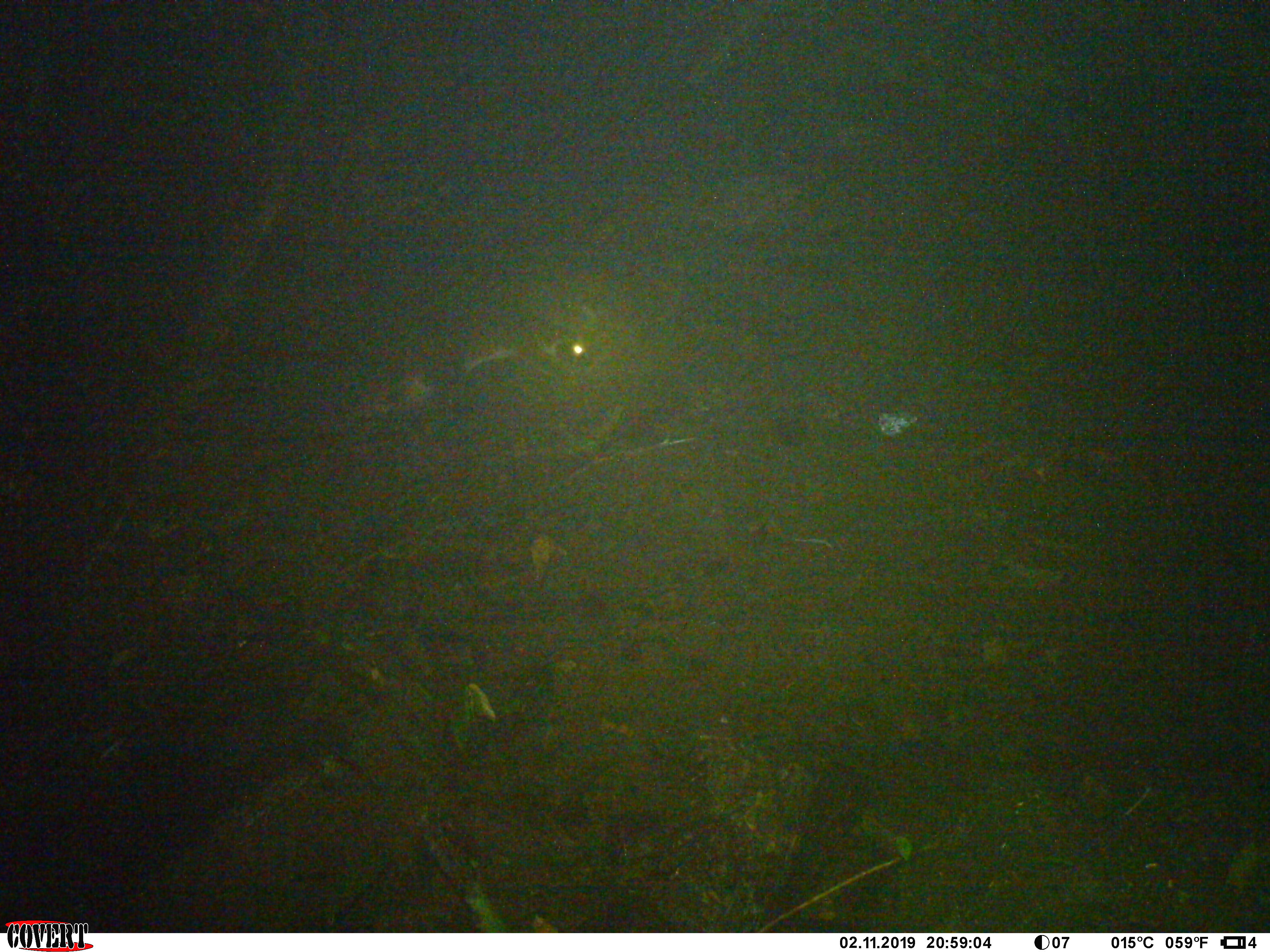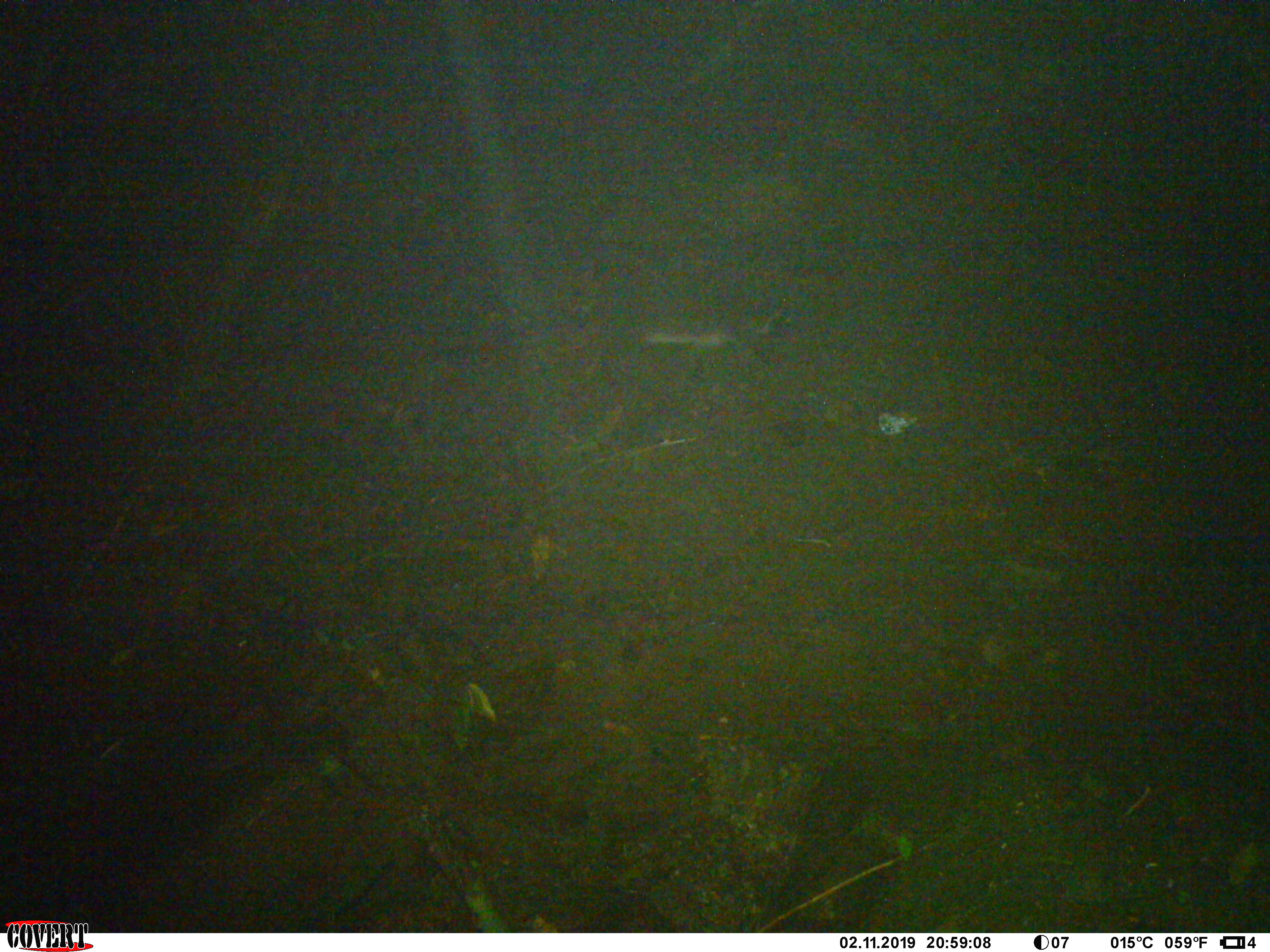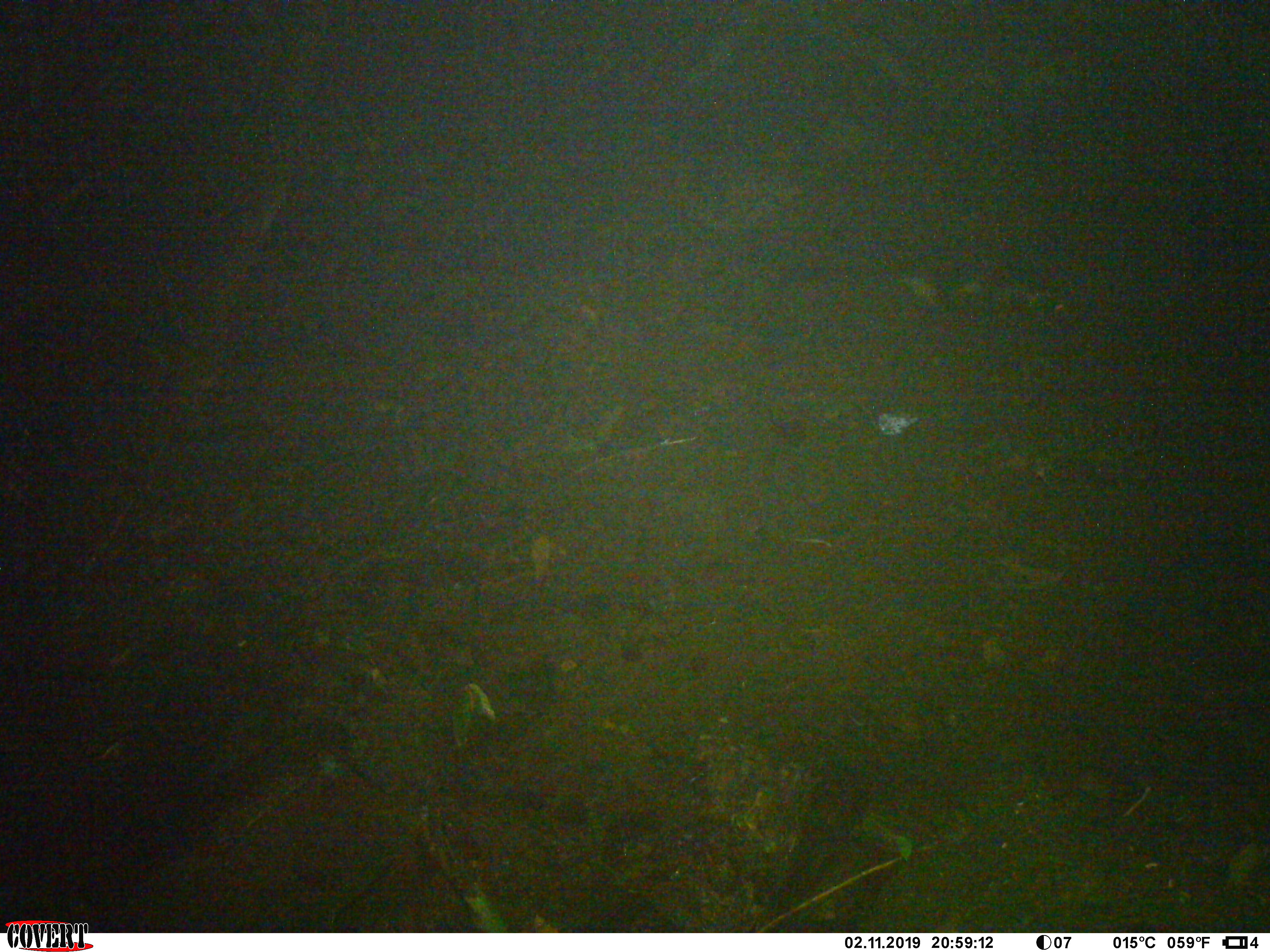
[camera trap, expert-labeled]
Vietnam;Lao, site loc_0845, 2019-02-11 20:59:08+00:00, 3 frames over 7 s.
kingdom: Animalia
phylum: Chordata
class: Mammalia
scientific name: Mammalia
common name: mammal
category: unidentified mammal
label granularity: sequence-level